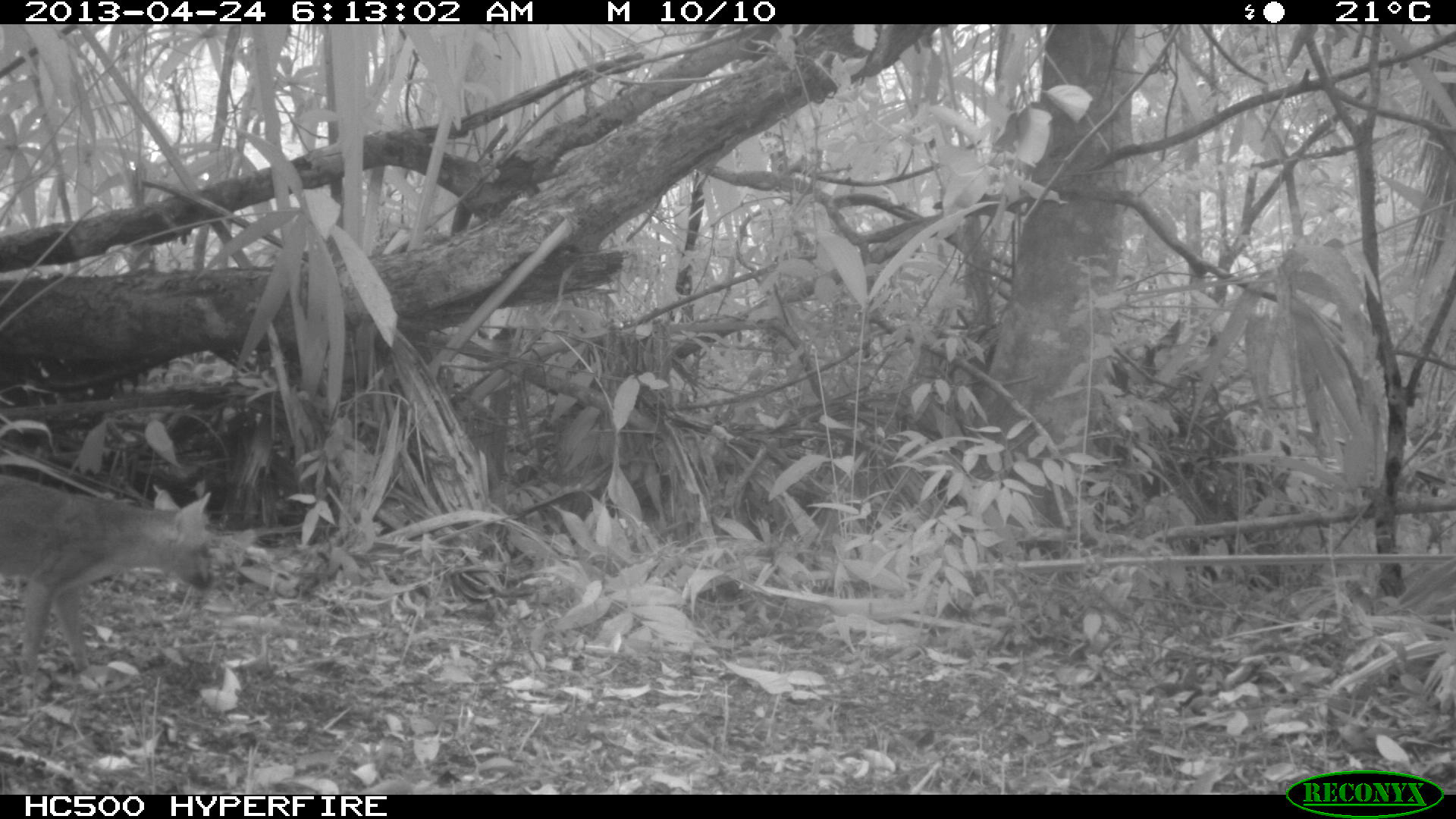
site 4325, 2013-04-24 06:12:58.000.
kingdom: Animalia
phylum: Chordata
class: Mammalia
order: Carnivora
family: Canidae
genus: Urocyon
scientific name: Urocyon cinereoargenteus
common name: gray fox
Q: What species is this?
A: Urocyon cinereoargenteus (gray fox).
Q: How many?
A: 1.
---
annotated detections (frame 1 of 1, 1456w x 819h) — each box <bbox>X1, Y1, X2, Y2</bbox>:
urocyon cinereoargenteus: <bbox>2, 476, 216, 684</bbox>